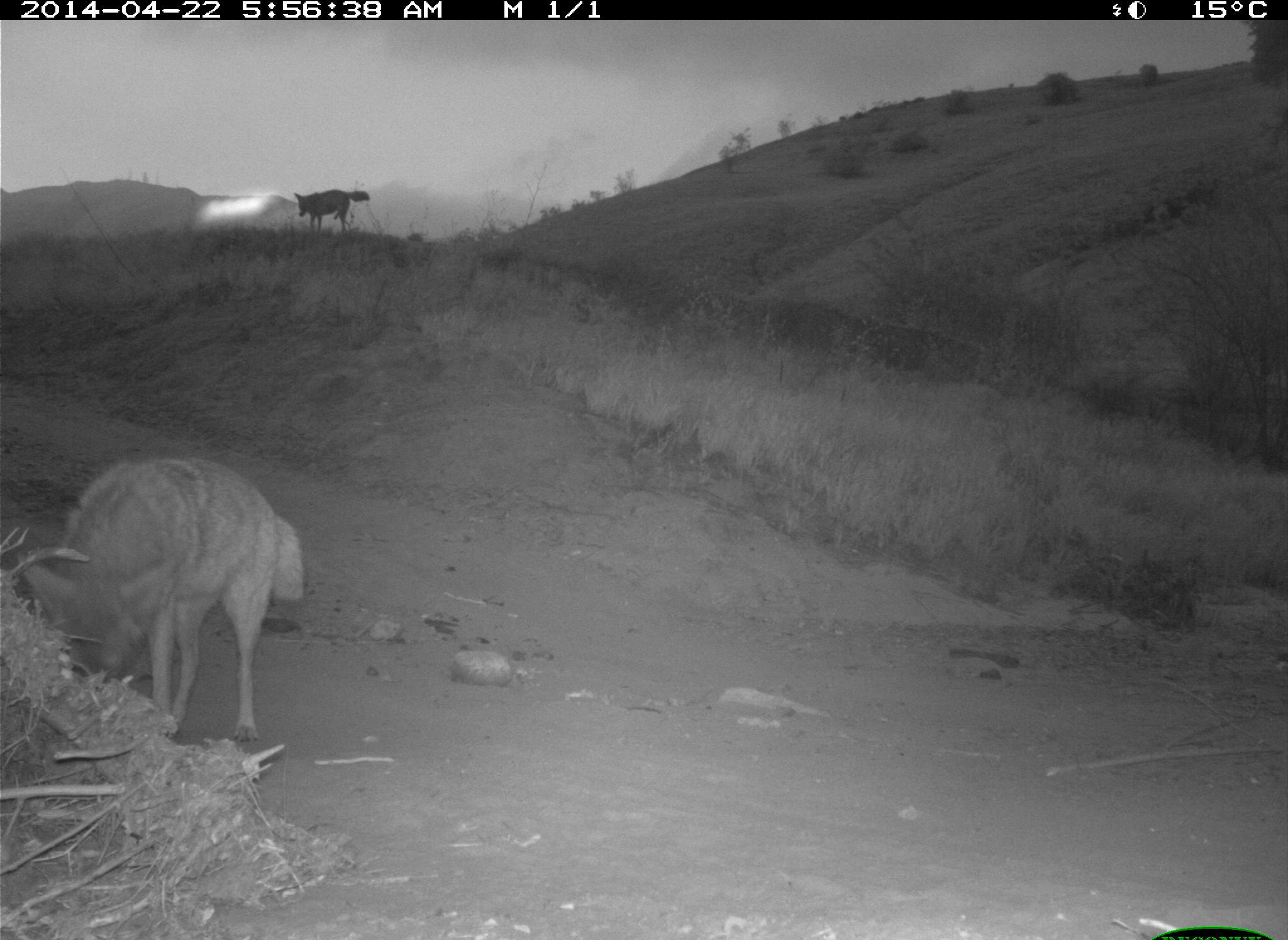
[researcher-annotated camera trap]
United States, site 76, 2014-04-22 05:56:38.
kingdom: Animalia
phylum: Chordata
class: Mammalia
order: Carnivora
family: Canidae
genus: Canis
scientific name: Canis latrans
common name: coyote